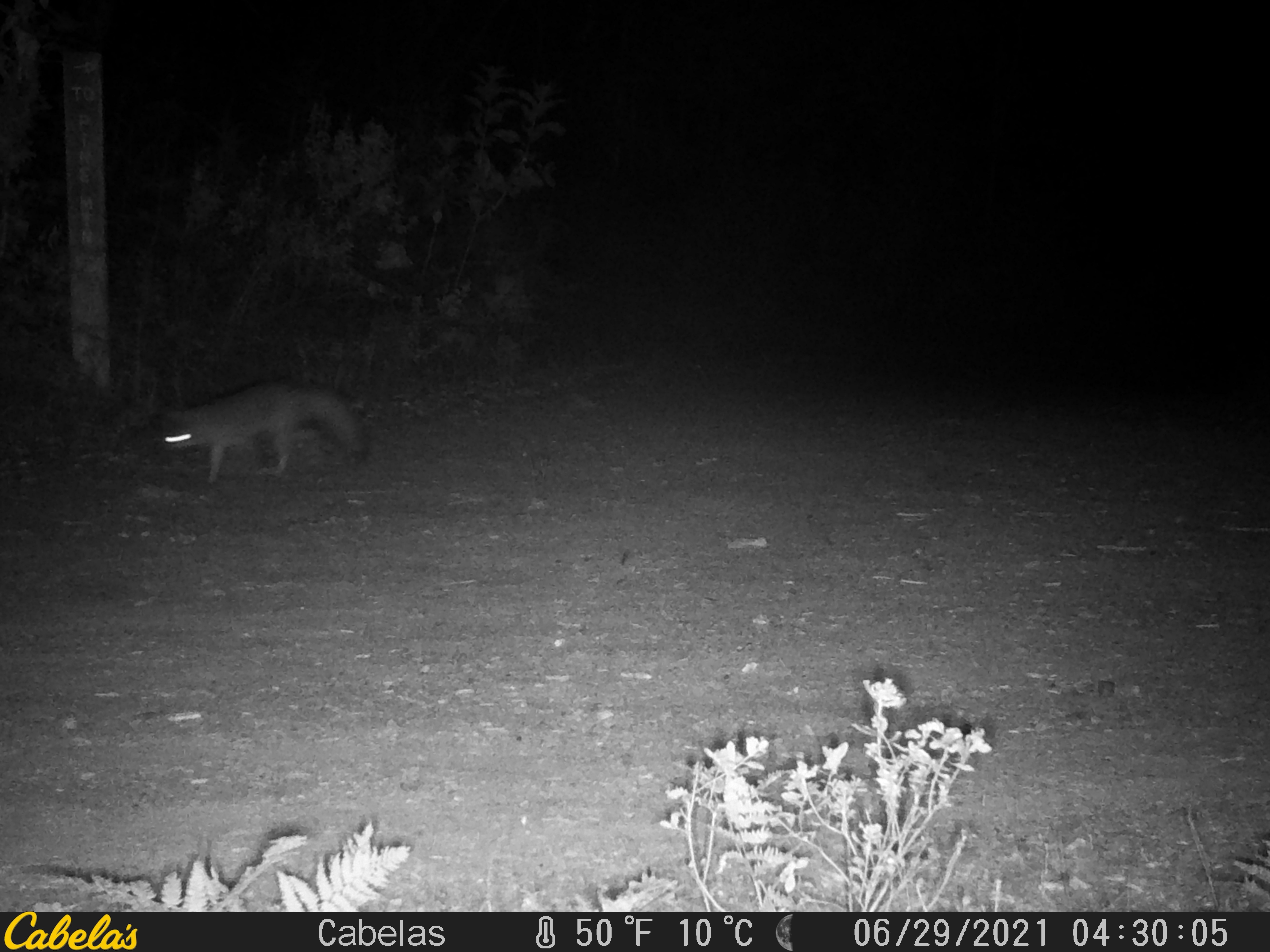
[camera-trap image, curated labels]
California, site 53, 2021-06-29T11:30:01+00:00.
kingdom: Animalia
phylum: Chordata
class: Mammalia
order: Carnivora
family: Canidae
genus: Urocyon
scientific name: Urocyon cinereoargenteus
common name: gray fox